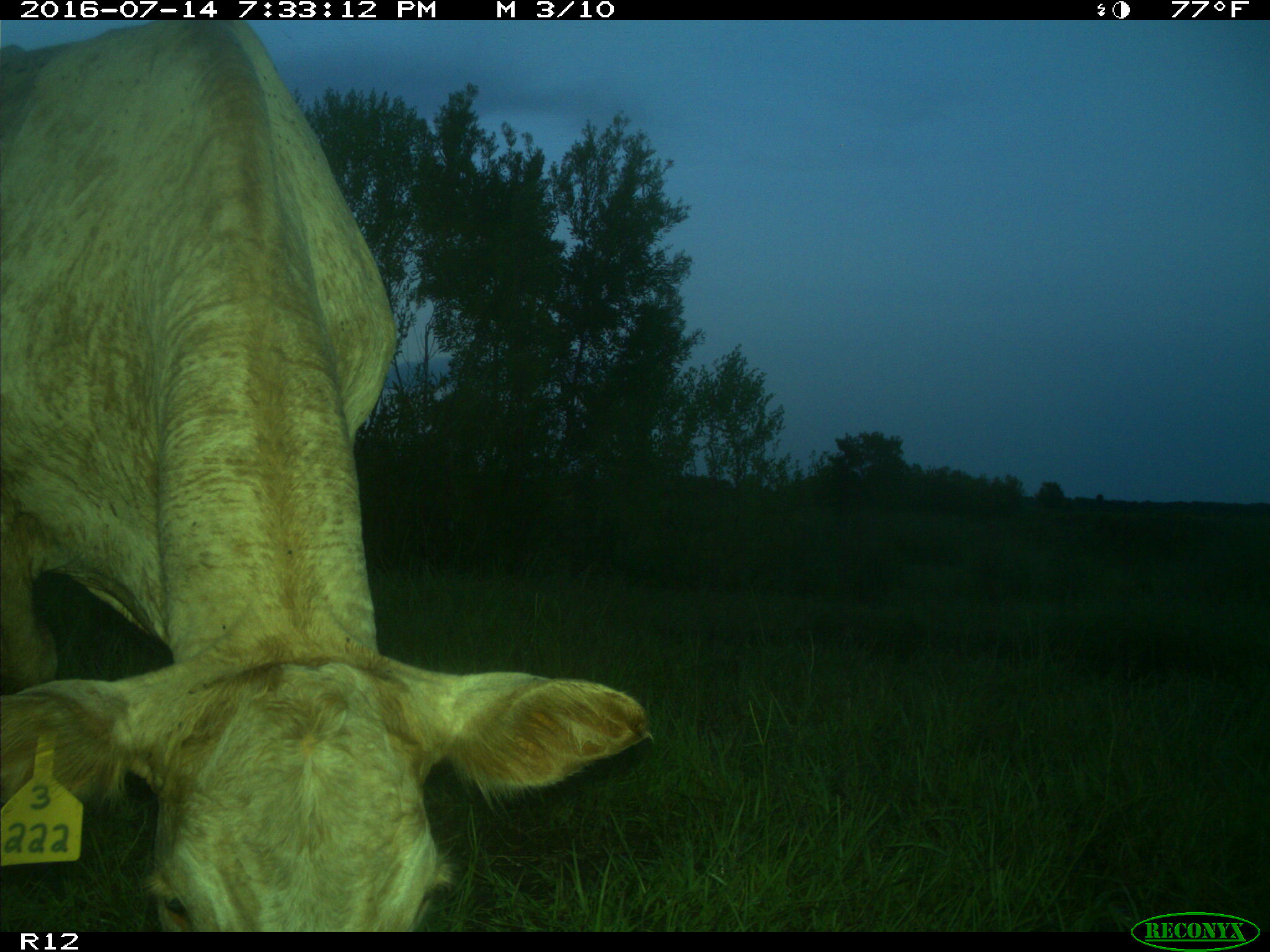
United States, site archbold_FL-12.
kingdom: Animalia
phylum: Chordata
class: Mammalia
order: Artiodactyla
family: Bovidae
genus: Bos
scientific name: Bos taurus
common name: domestic cow